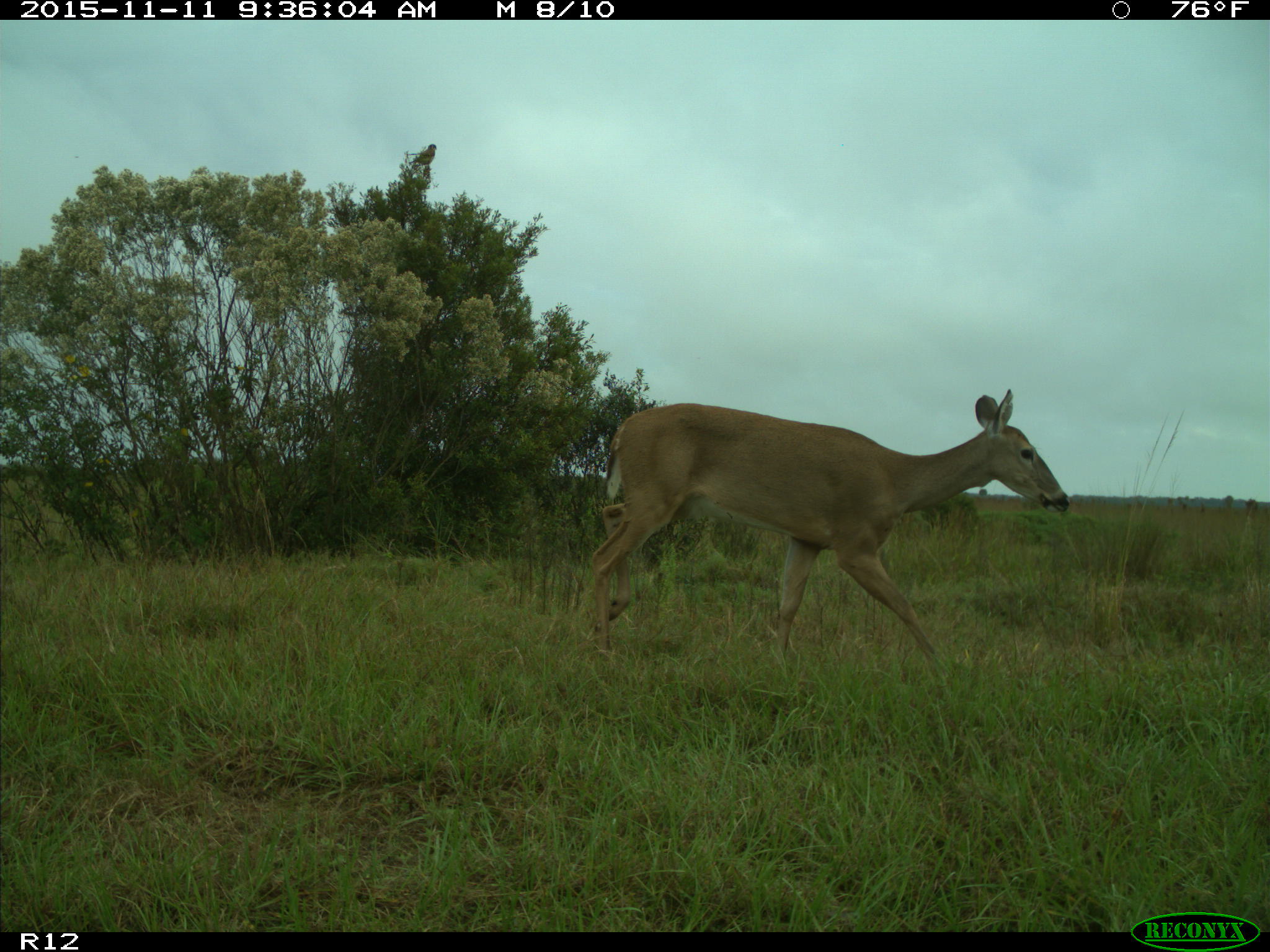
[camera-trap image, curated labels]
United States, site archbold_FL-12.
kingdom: Animalia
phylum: Chordata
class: Mammalia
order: Artiodactyla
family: Cervidae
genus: Odocoileus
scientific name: Odocoileus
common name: deer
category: unidentified deer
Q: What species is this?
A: Unidentified deer (deer) (Odocoileus).